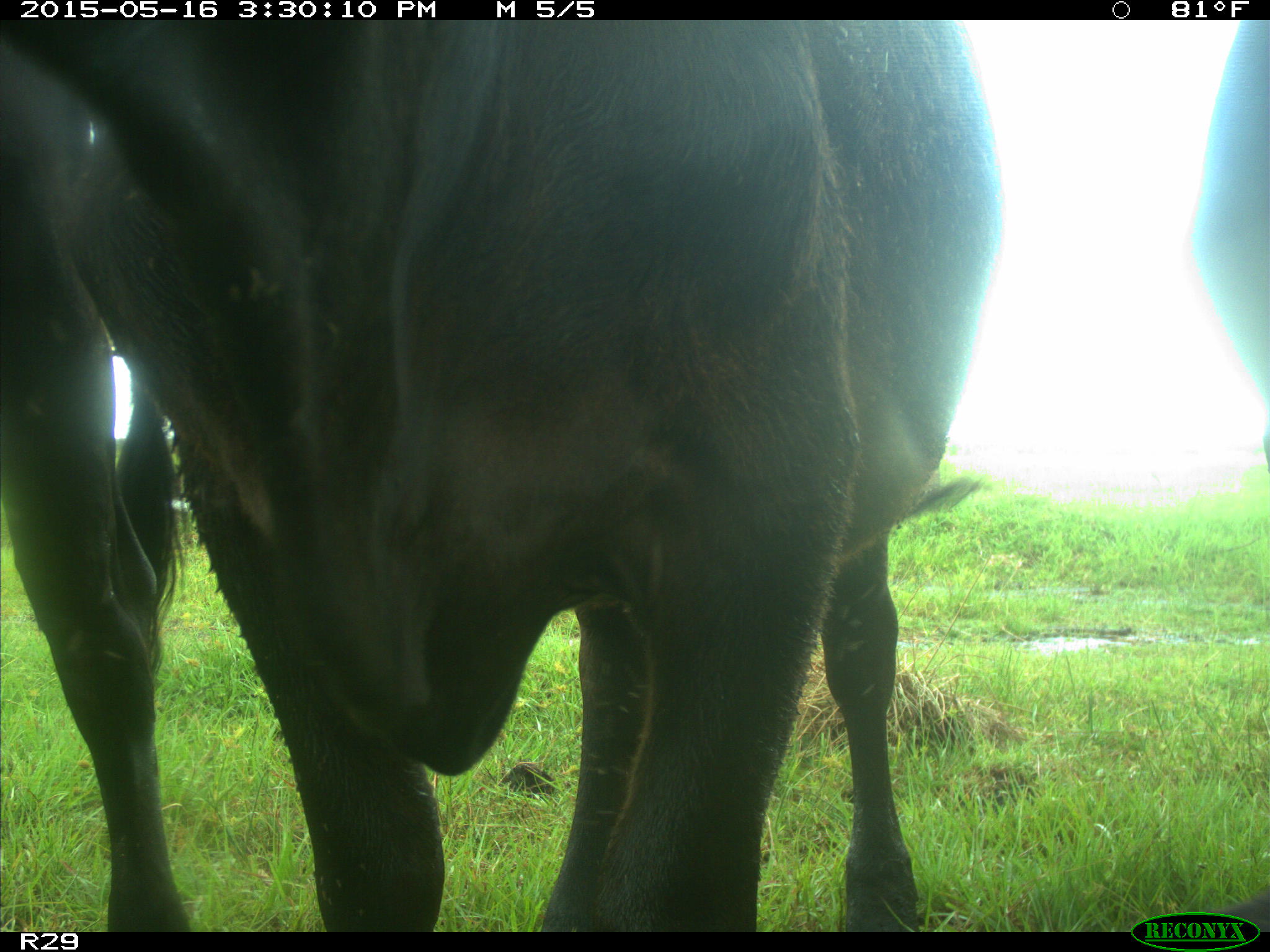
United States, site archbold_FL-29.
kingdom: Animalia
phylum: Chordata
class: Mammalia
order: Artiodactyla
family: Bovidae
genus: Bos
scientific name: Bos taurus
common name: domestic cow